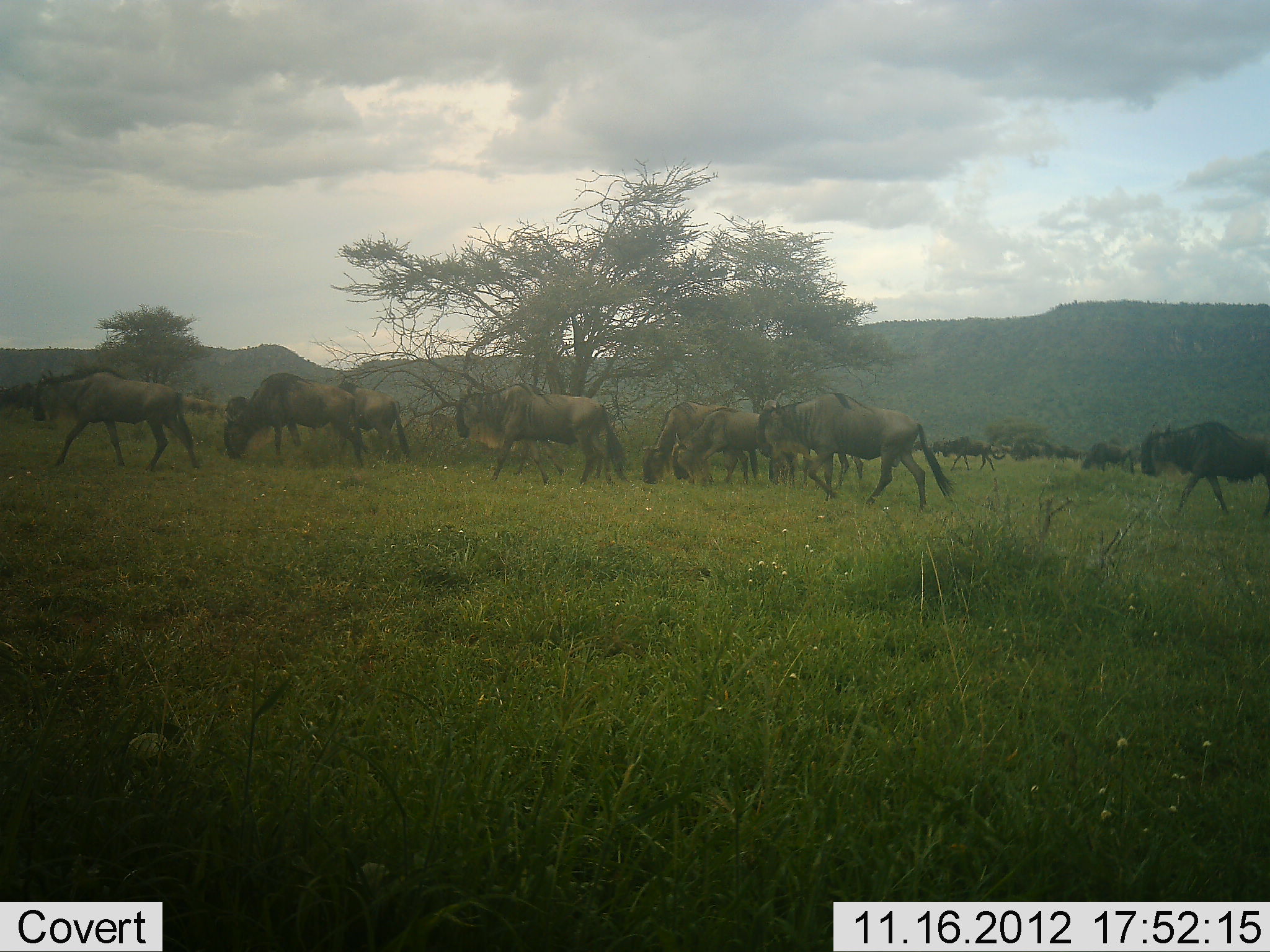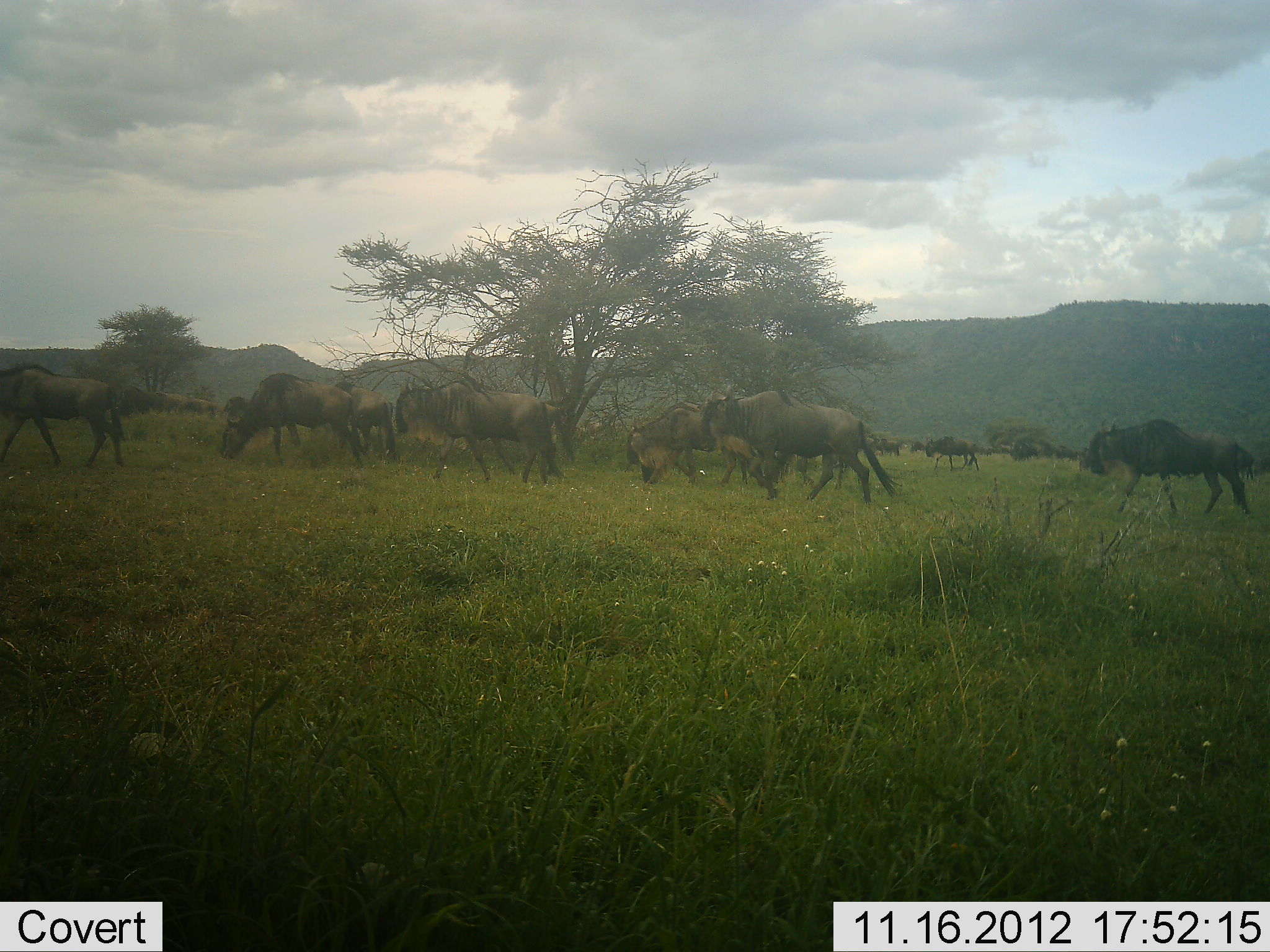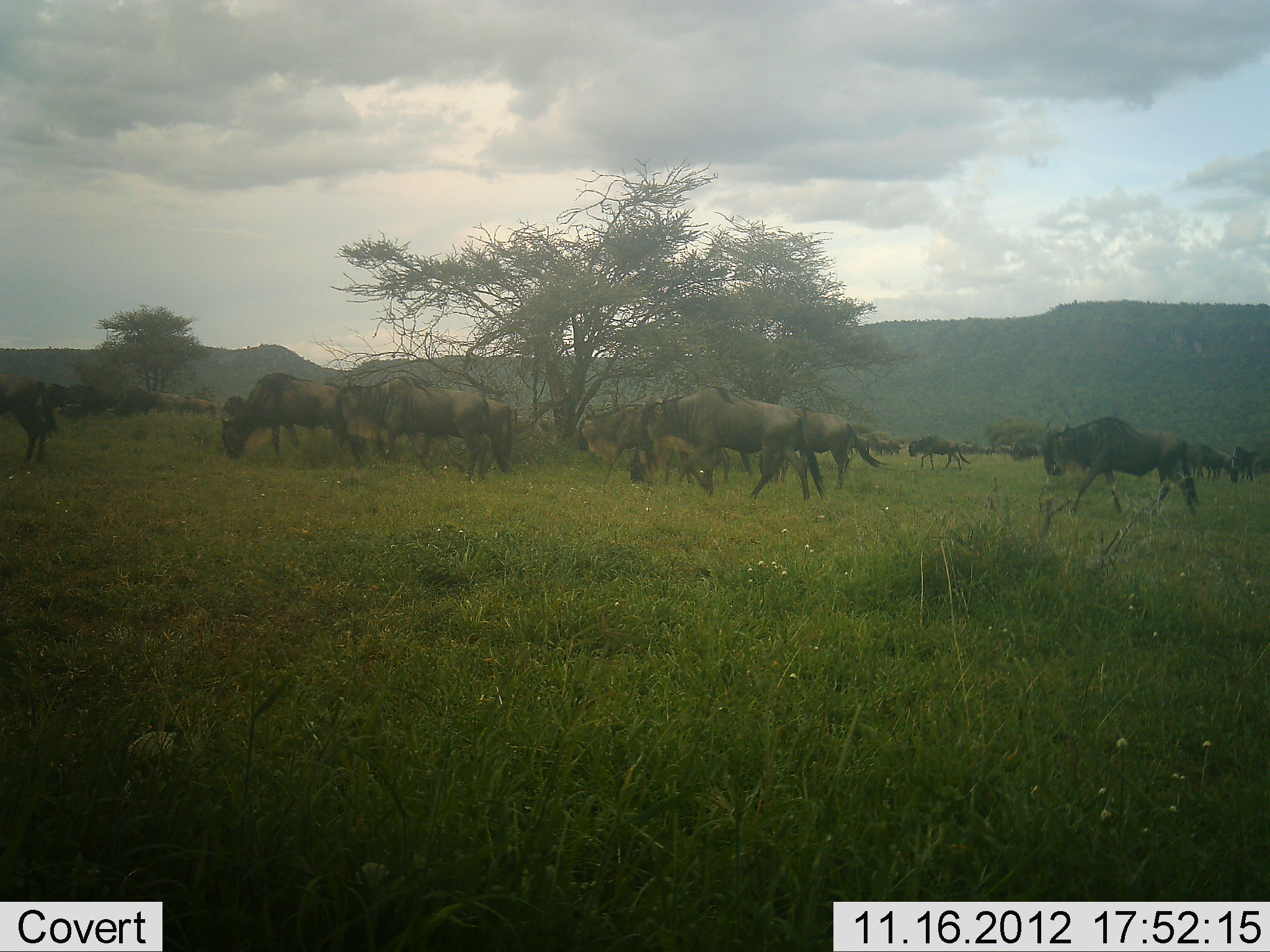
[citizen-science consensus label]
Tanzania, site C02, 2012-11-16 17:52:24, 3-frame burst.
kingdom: Animalia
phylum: Chordata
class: Mammalia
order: Artiodactyla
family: Bovidae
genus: Connochaetes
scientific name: Connochaetes taurinus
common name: blue wildebeest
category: wildebeest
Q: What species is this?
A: Wildebeest (blue wildebeest) (Connochaetes taurinus).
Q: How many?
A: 11-50.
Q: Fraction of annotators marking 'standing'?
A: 30%.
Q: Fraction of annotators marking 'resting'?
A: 0%.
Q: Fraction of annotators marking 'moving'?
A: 100%.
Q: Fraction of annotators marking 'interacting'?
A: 0%.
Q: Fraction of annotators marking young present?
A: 0%.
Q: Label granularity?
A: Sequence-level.